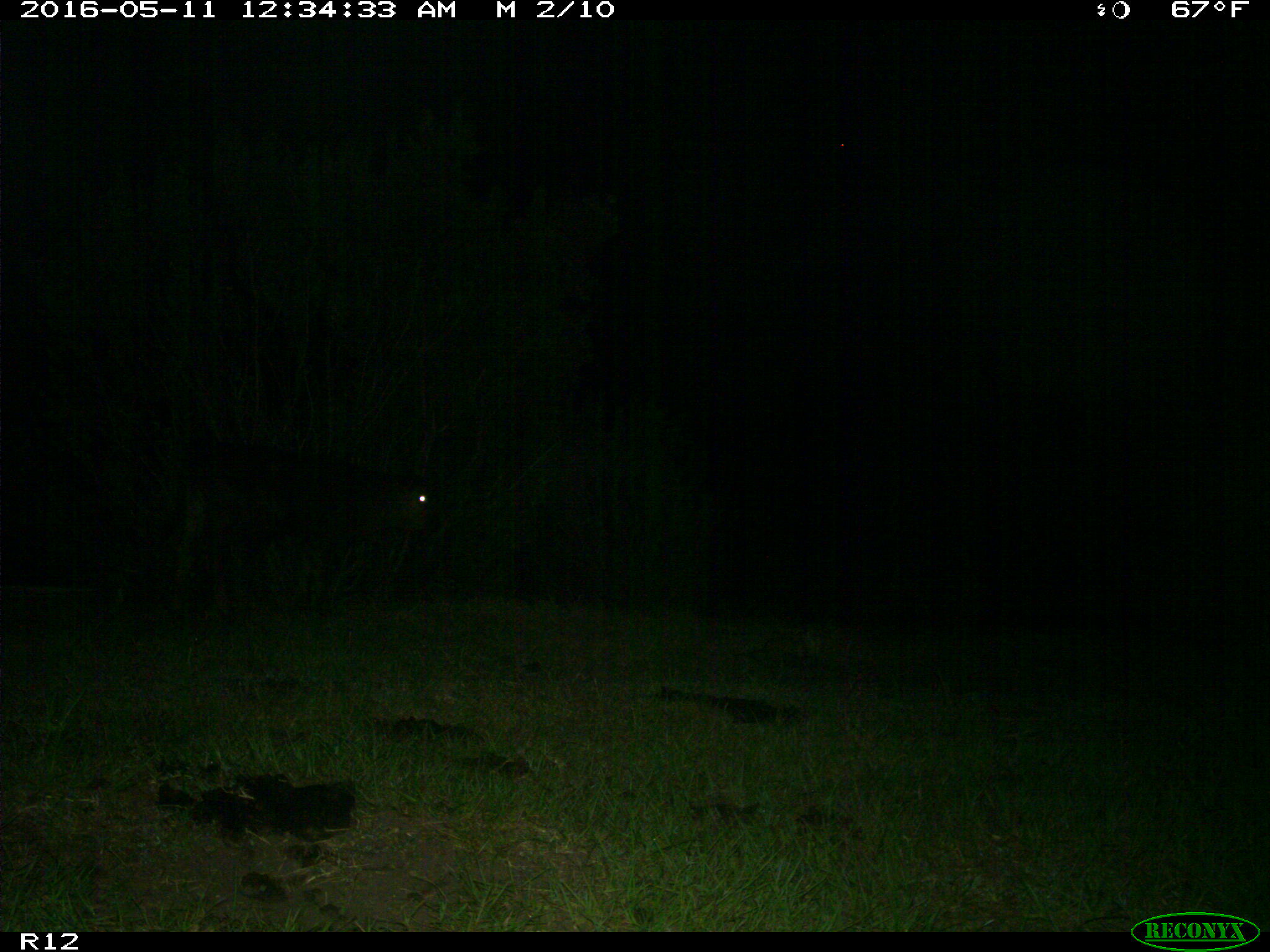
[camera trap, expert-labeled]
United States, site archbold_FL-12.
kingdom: Animalia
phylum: Chordata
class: Mammalia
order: Artiodactyla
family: Bovidae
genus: Bos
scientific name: Bos taurus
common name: domestic cow